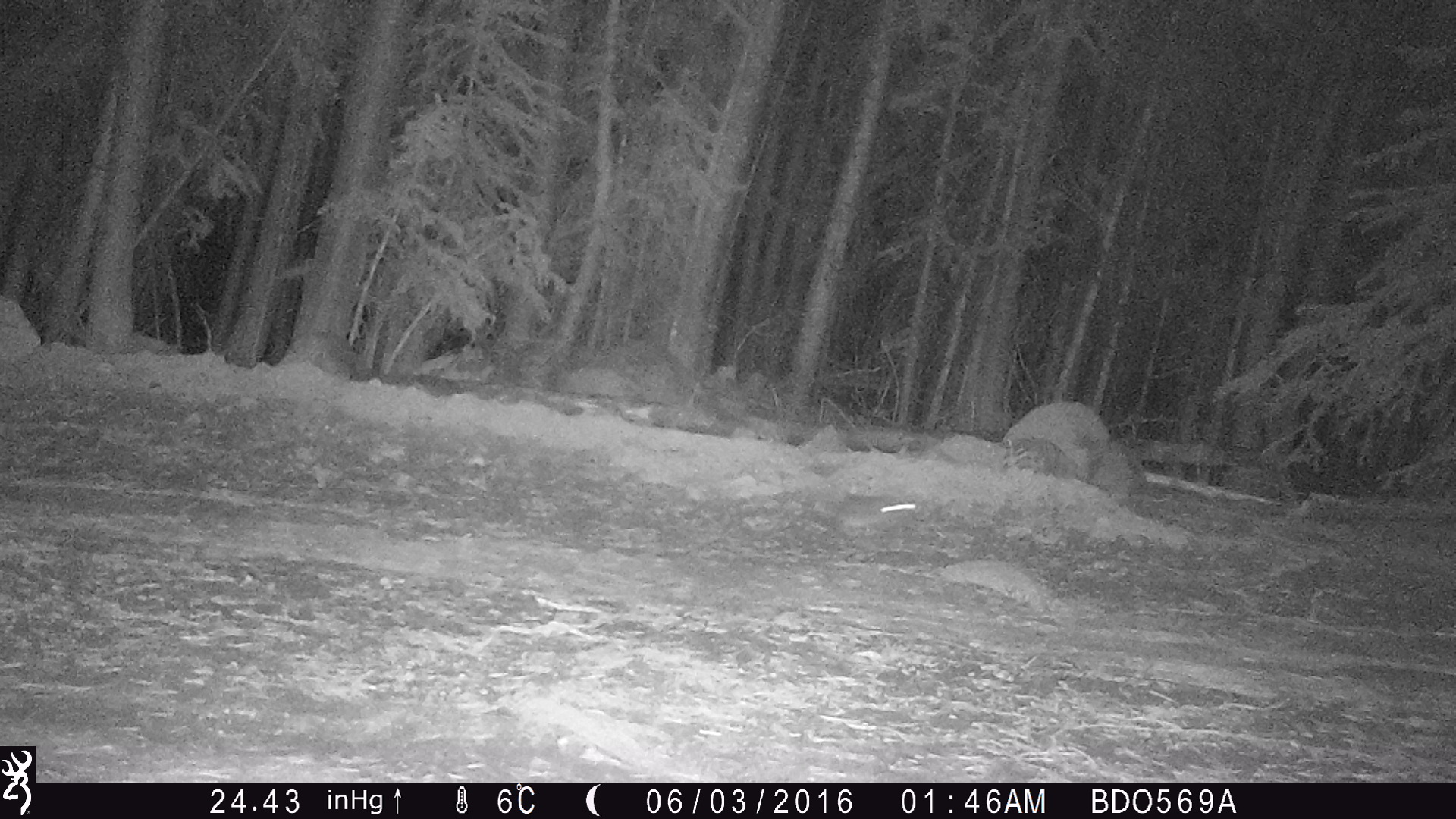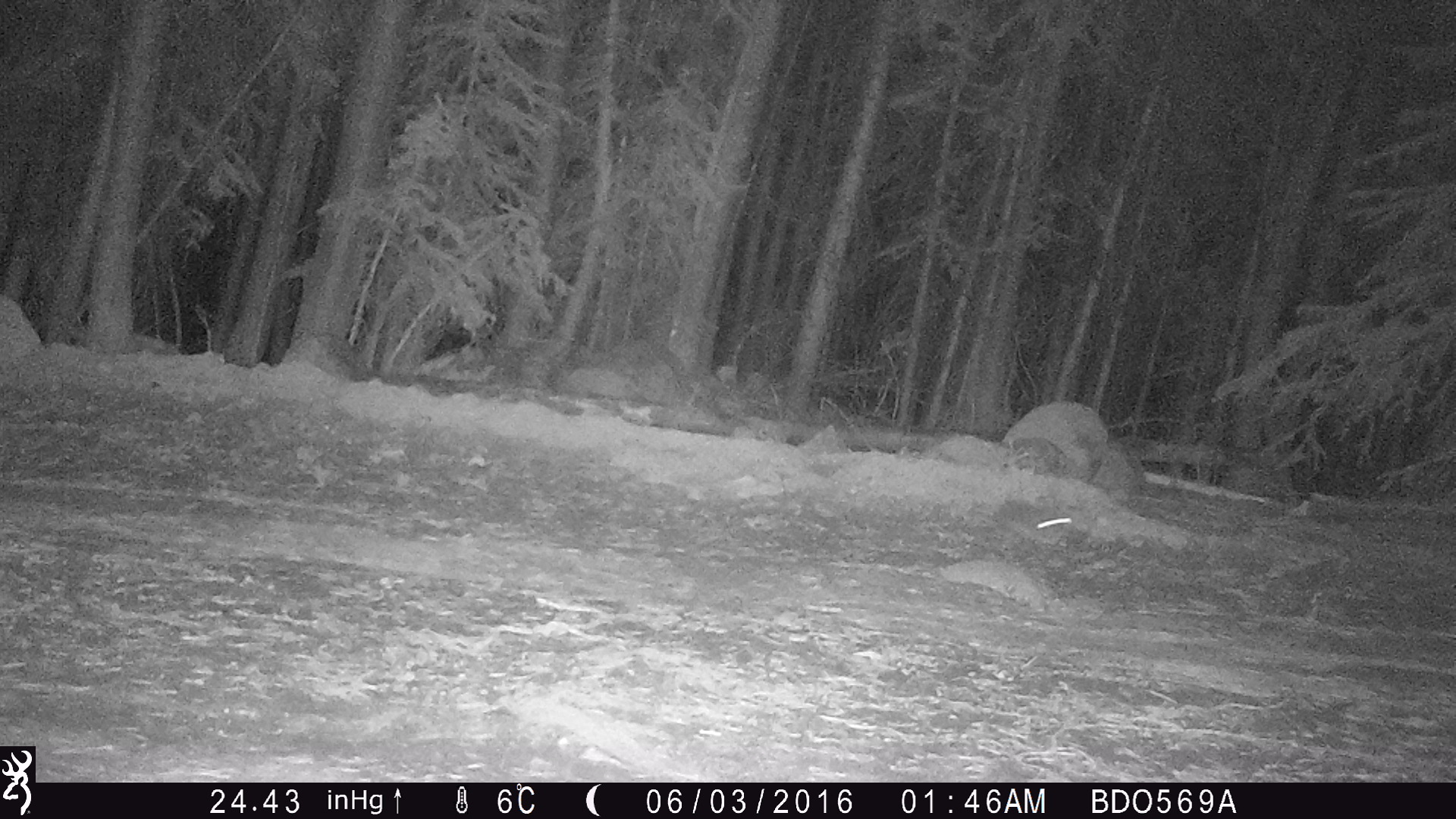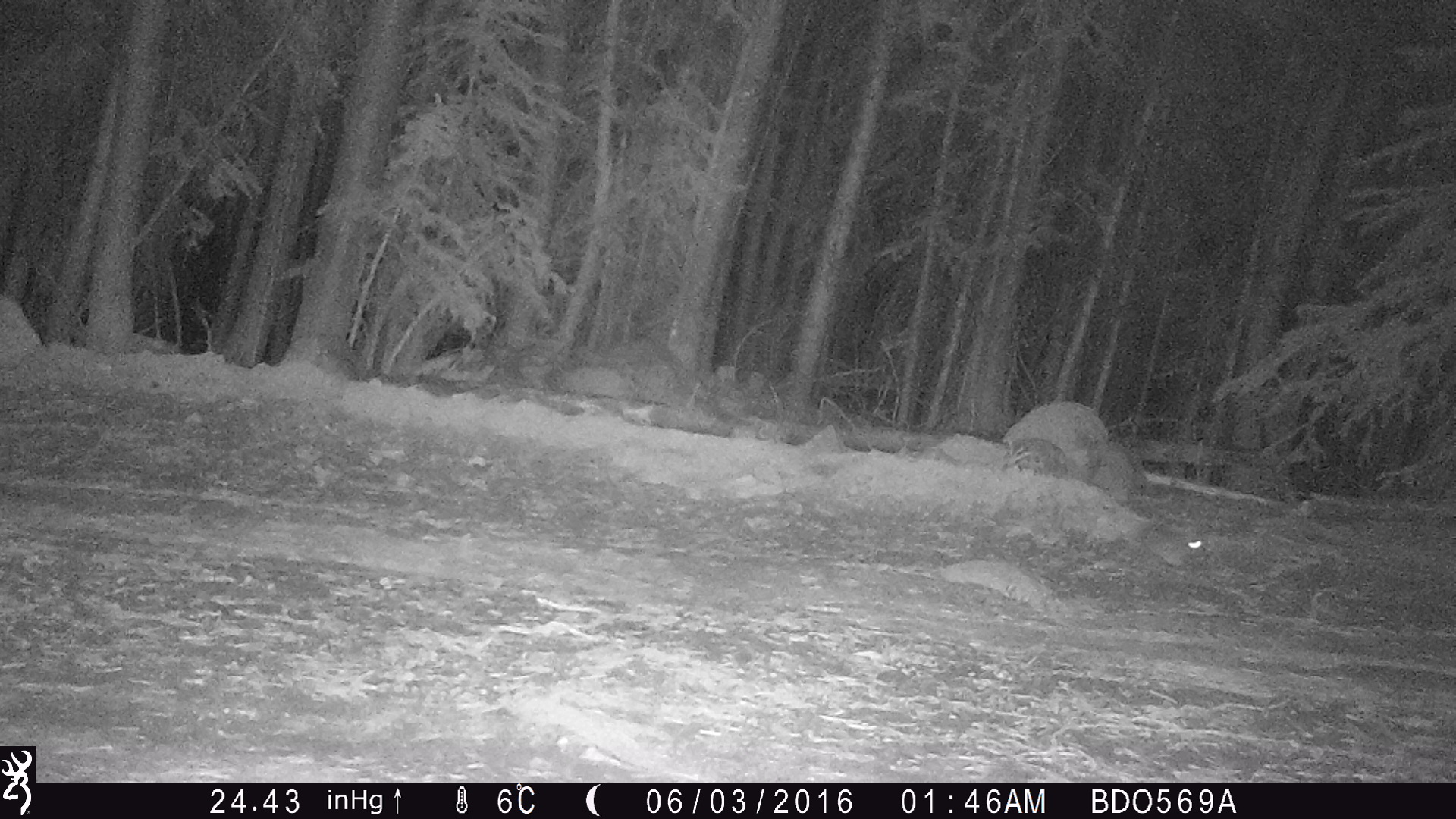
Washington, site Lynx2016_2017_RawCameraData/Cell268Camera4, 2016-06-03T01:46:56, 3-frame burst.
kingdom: Animalia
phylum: Chordata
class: Mammalia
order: Lagomorpha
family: Leporidae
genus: Lepus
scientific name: Lepus americanus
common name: snowshoe hare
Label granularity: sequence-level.